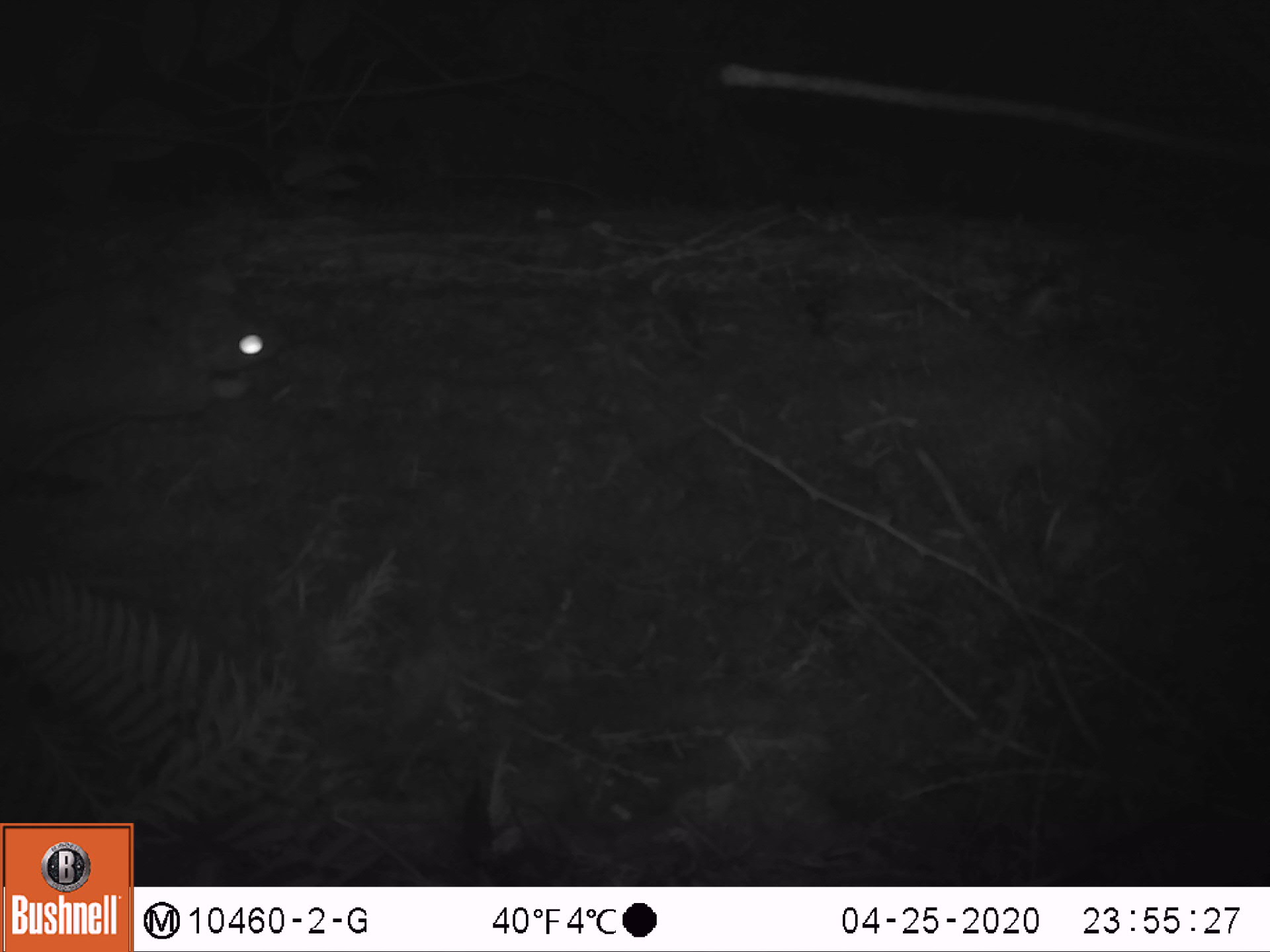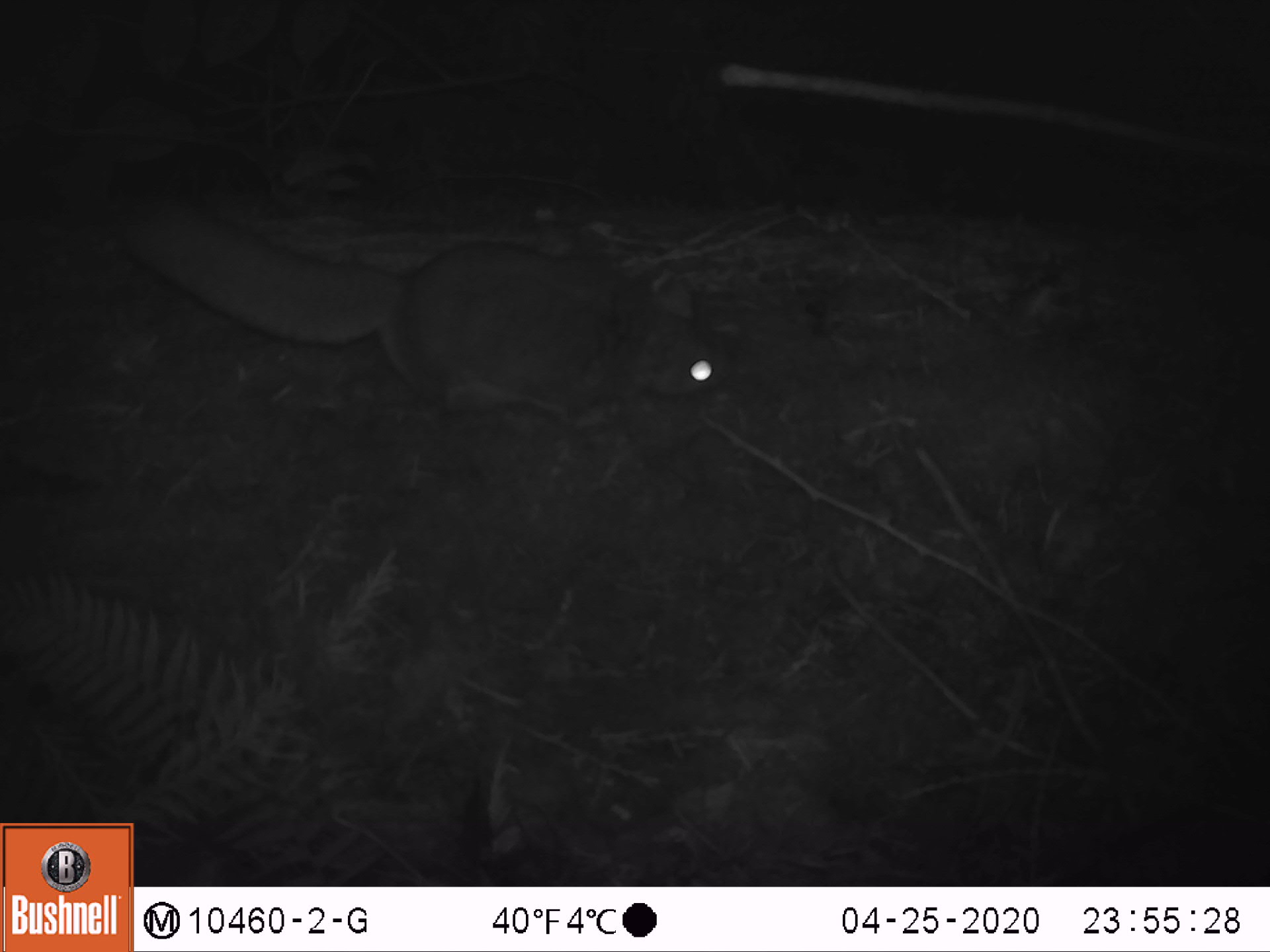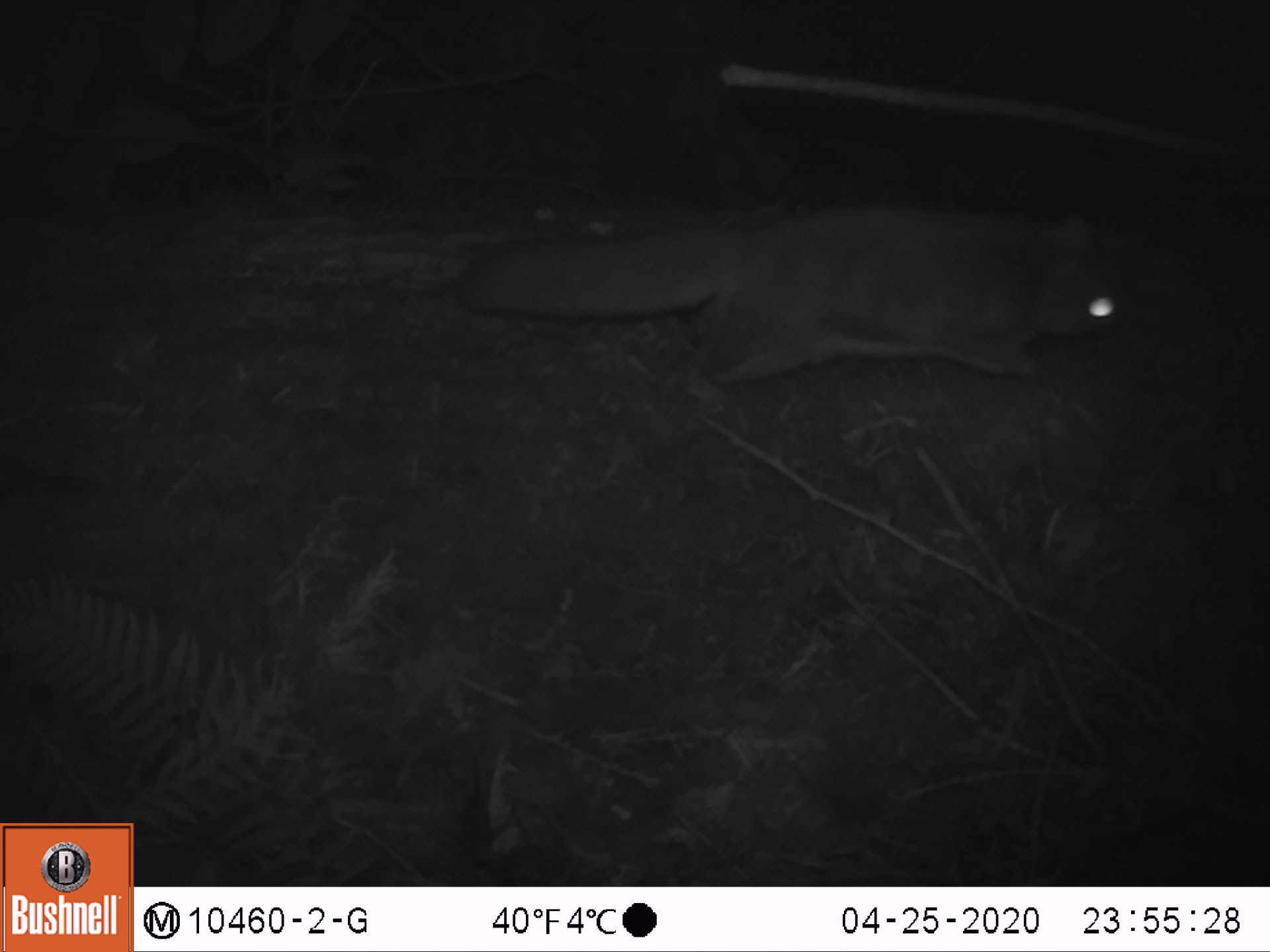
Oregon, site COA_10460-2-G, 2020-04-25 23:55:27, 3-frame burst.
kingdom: Animalia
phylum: Chordata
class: Mammalia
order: Rodentia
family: Sciuridae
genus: Glaucomys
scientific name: Glaucomys oregonensis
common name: humboldt's flying squirrel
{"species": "humboldt's flying squirrel (Glaucomys oregonensis)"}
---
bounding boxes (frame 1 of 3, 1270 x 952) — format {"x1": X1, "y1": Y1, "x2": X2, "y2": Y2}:
humboldt's flying squirrel: {"x1": 3, "y1": 249, "x2": 298, "y2": 511}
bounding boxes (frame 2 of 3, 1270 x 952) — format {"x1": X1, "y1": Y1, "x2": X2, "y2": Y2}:
humboldt's flying squirrel: {"x1": 94, "y1": 161, "x2": 749, "y2": 431}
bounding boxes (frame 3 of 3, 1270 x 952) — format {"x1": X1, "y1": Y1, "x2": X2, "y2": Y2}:
humboldt's flying squirrel: {"x1": 426, "y1": 181, "x2": 1133, "y2": 394}